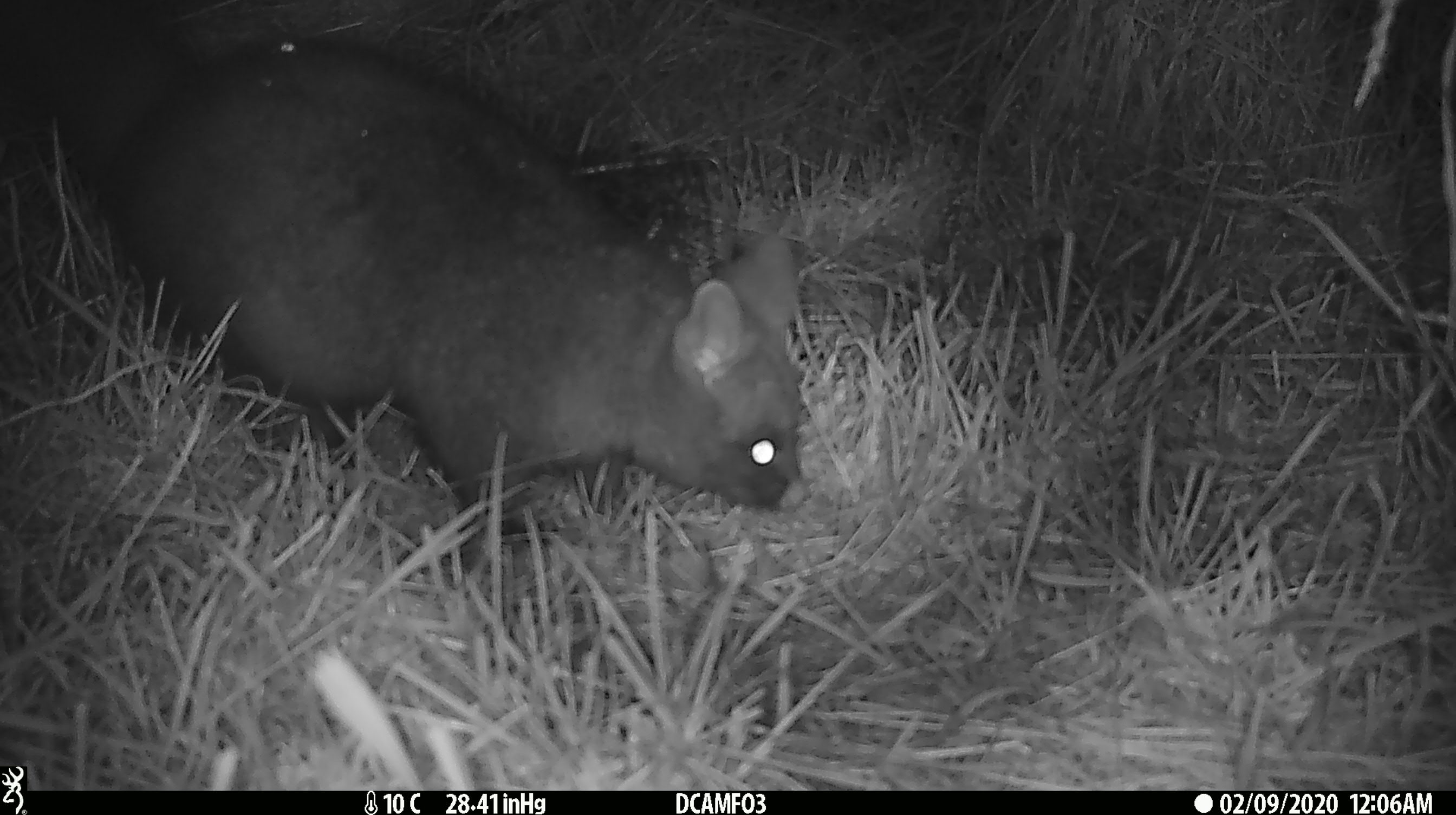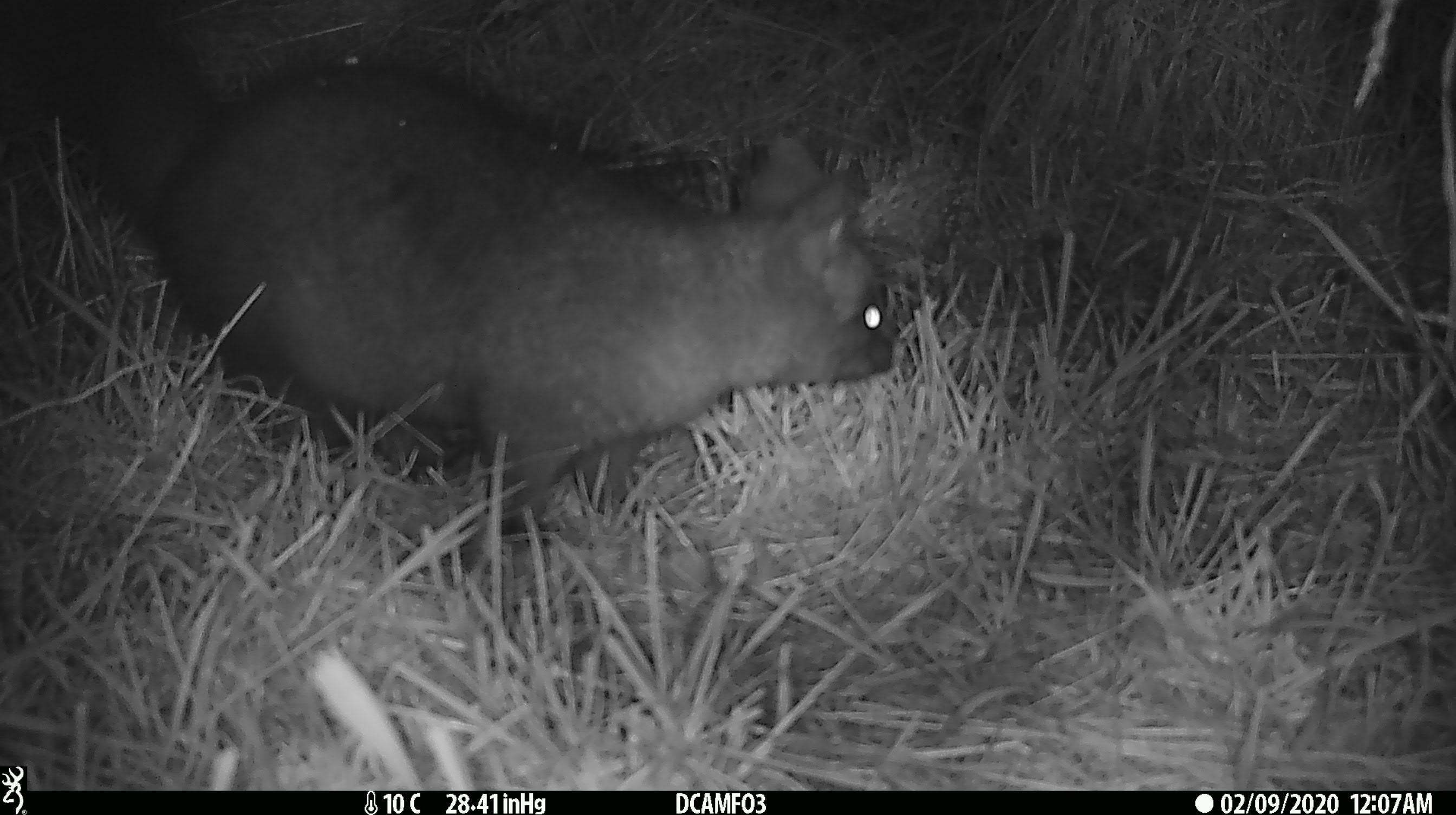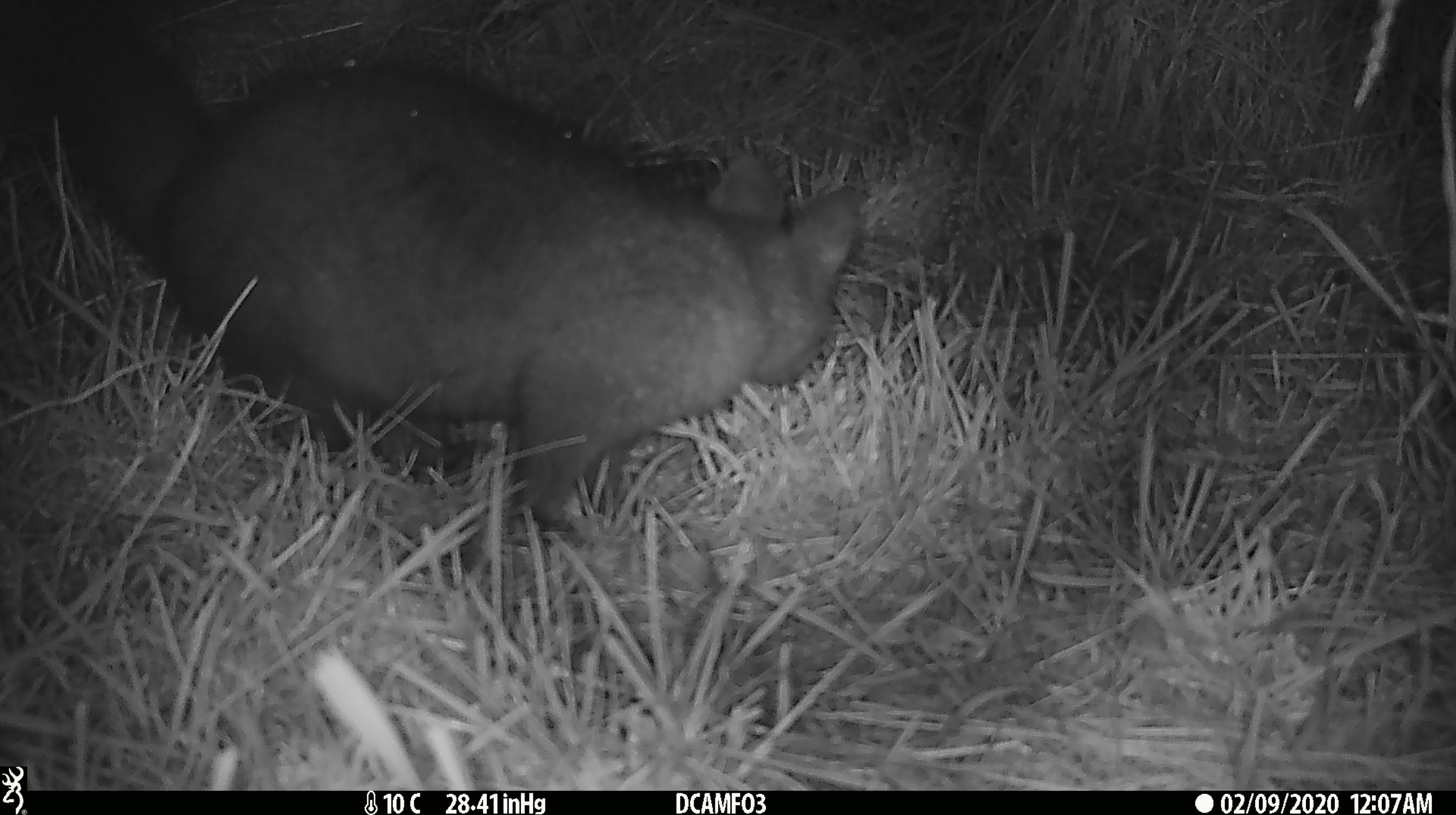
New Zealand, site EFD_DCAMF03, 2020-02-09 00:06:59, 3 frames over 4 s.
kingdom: Animalia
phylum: Chordata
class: Mammalia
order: Diprotodontia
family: Phalangeridae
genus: Trichosurus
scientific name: Trichosurus vulpecula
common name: common brushtail possum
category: possum